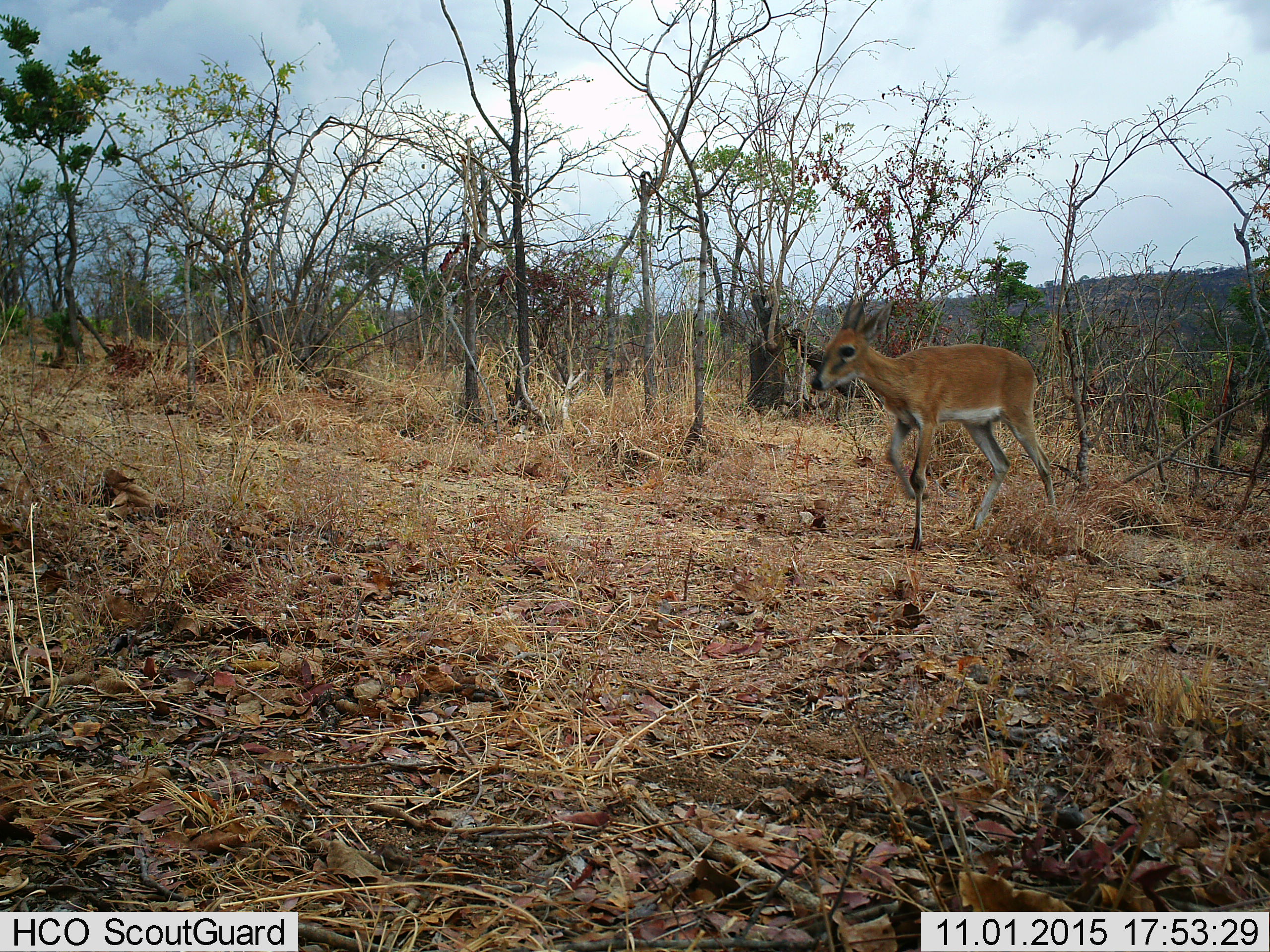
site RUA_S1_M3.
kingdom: Animalia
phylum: Chordata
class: Mammalia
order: Artiodactyla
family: Bovidae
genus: Sylvicapra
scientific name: Sylvicapra grimmia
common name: common duiker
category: duikercommongrey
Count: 1.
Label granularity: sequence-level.